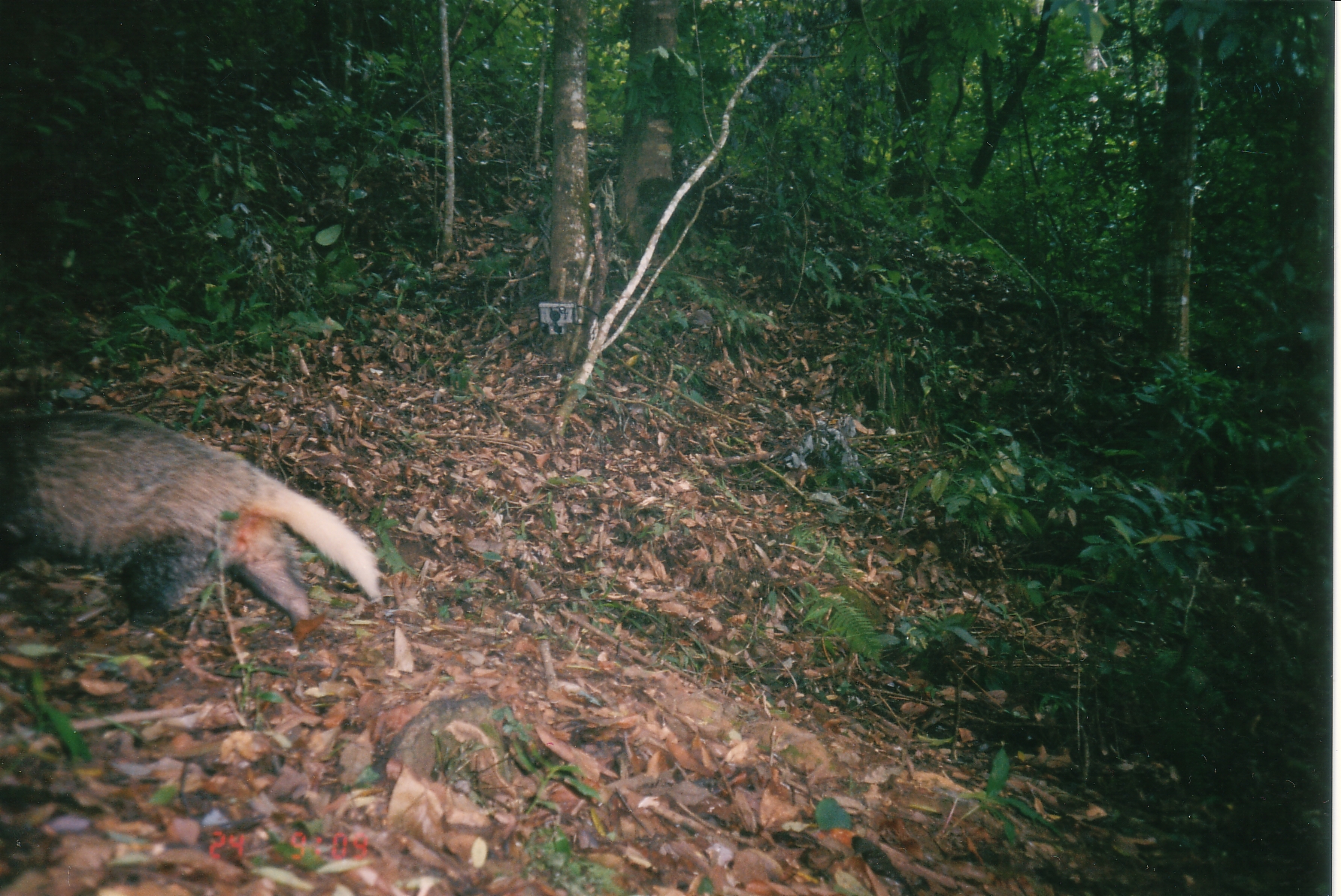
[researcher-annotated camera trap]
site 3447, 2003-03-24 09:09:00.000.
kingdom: Animalia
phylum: Chordata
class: Mammalia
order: Carnivora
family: Mustelidae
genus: Arctonyx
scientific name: Arctonyx collaris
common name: greater hog badger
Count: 1.